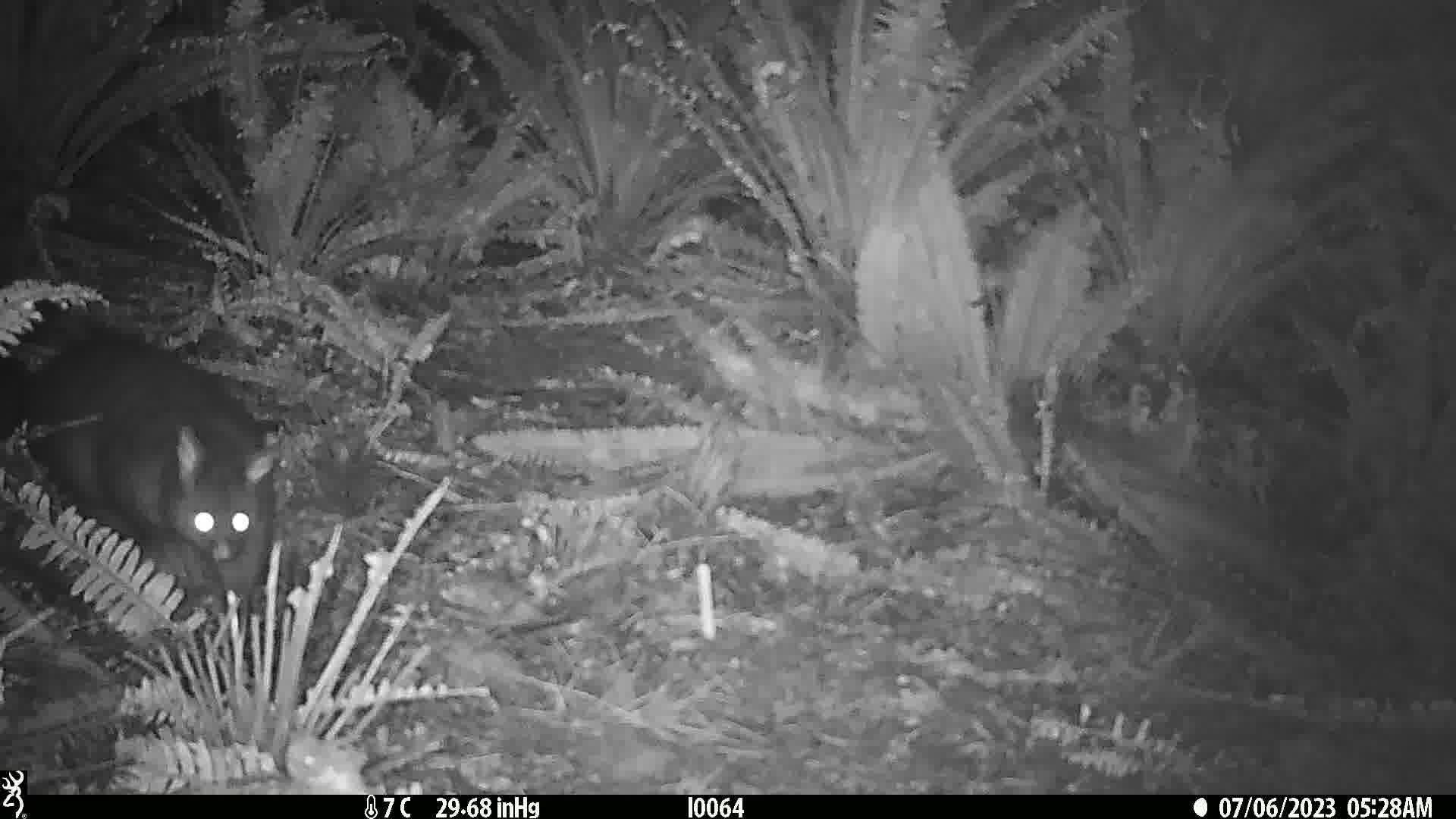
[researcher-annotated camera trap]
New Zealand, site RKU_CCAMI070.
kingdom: Animalia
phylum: Chordata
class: Mammalia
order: Diprotodontia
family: Phalangeridae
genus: Trichosurus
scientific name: Trichosurus vulpecula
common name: common brushtail possum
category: possum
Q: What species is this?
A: Possum (common brushtail possum) (Trichosurus vulpecula).